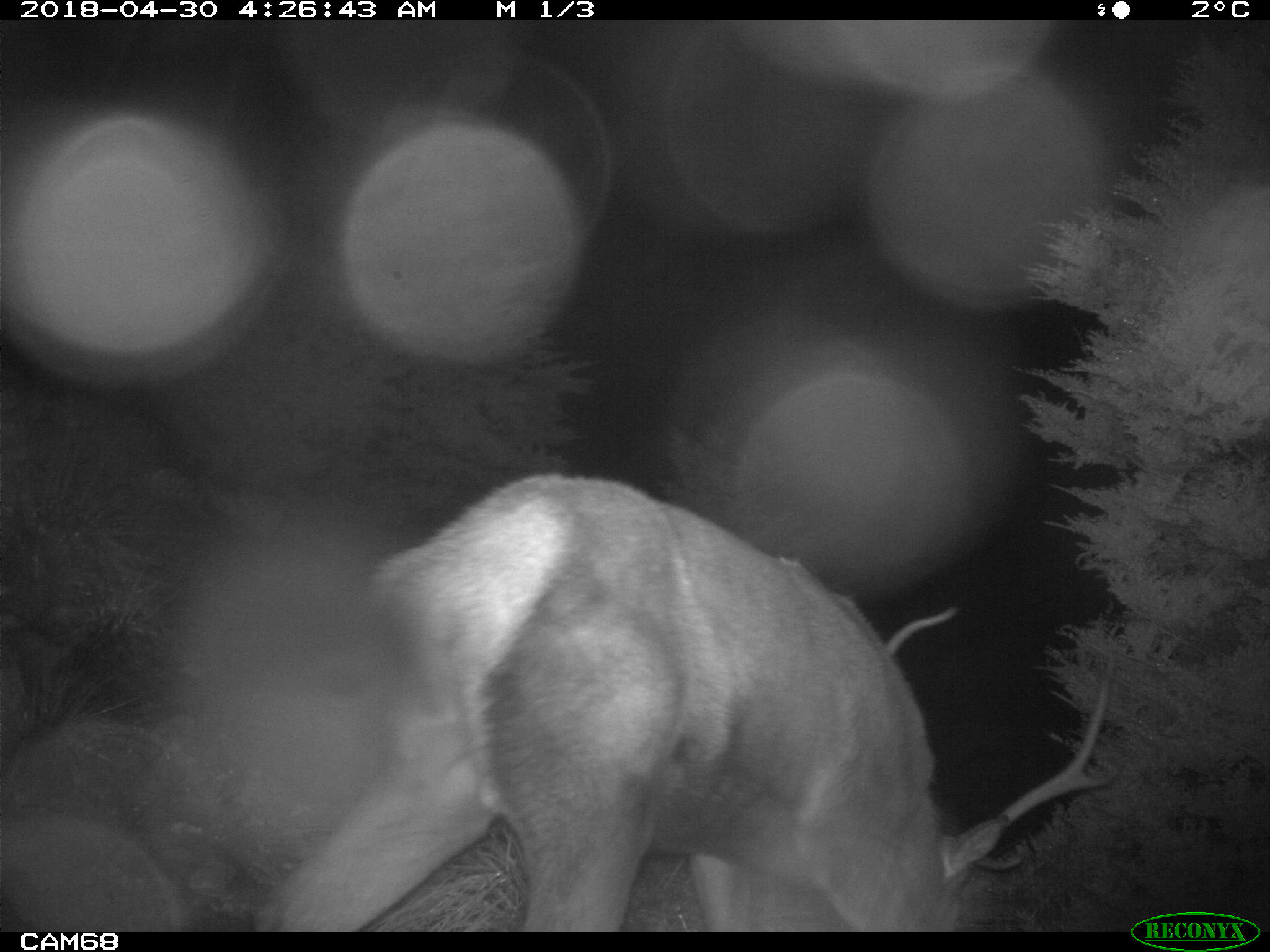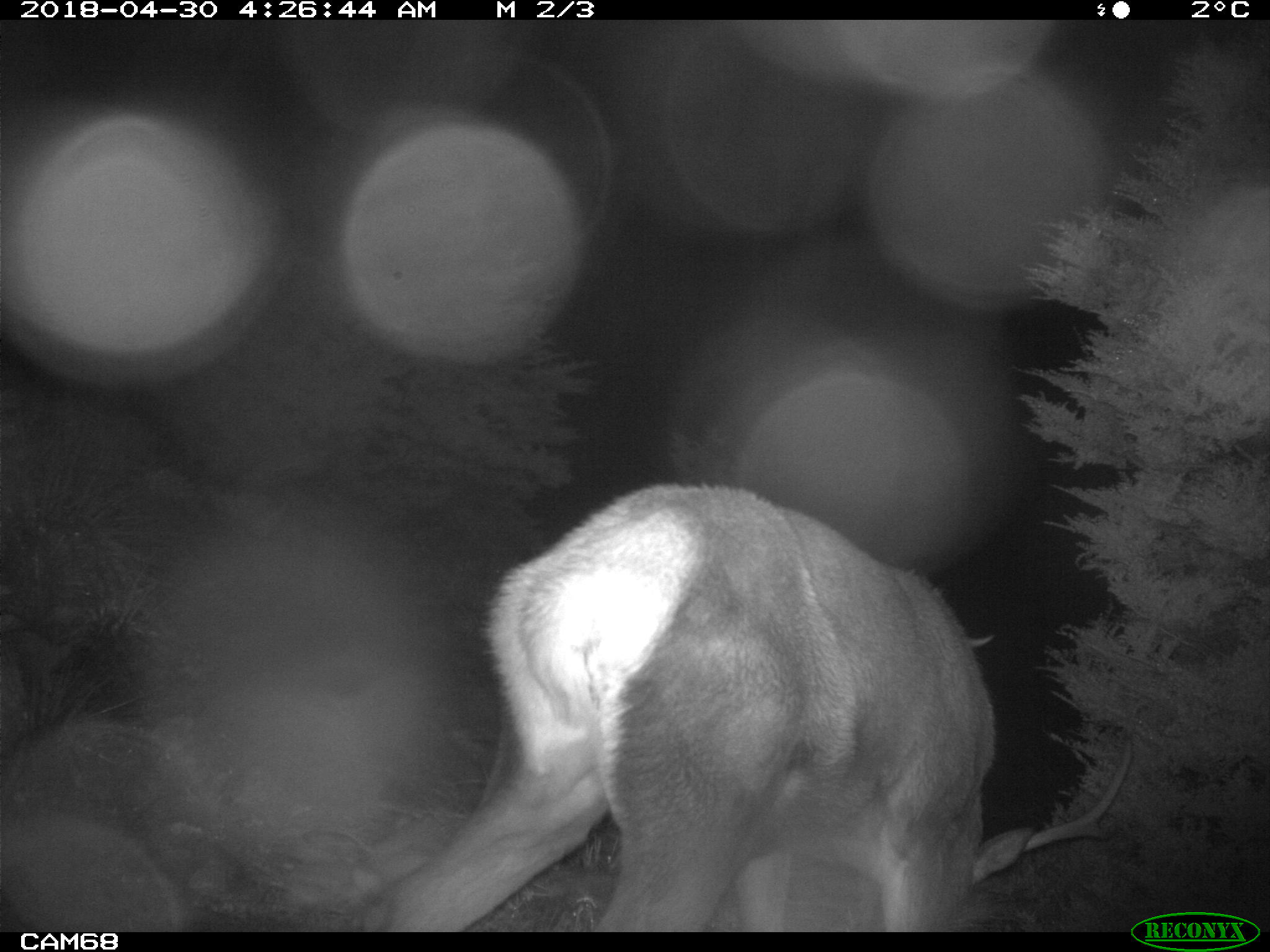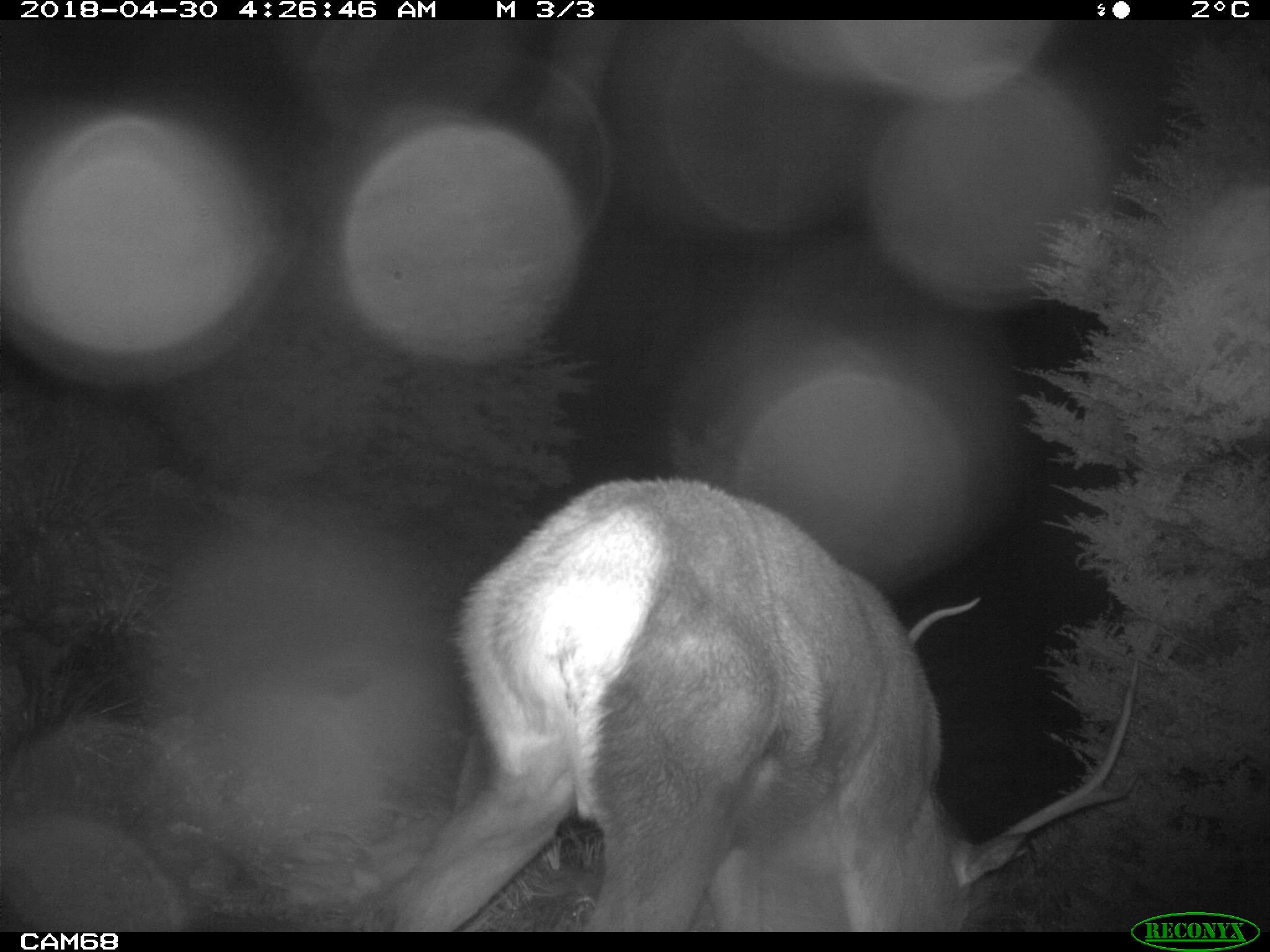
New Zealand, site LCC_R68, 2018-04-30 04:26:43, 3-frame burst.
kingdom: Animalia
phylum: Chordata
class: Mammalia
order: Artiodactyla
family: Cervidae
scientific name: Cervidae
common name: deer